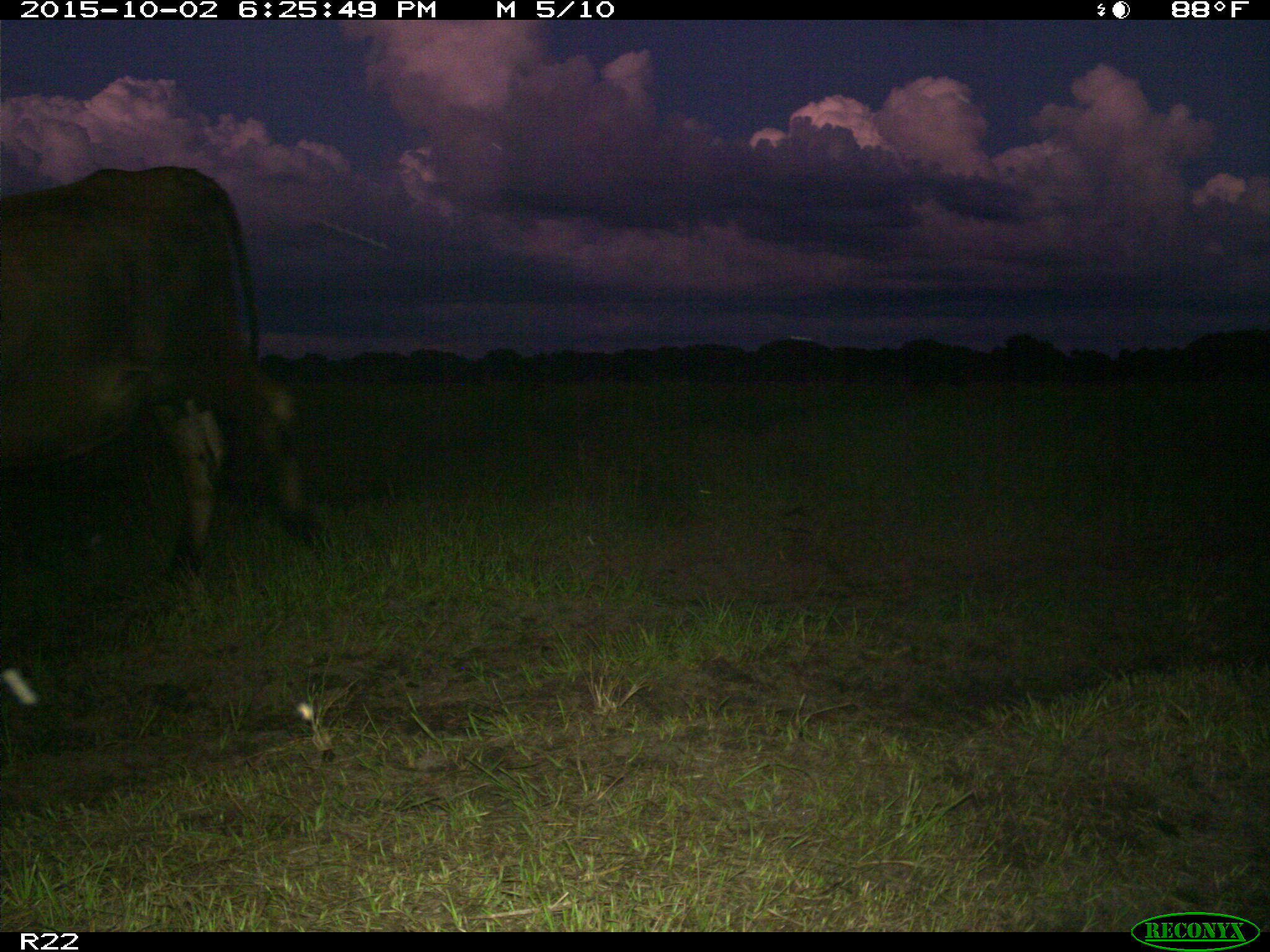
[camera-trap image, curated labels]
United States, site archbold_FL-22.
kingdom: Animalia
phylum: Chordata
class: Mammalia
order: Artiodactyla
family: Bovidae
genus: Bos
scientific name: Bos taurus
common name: domestic cow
Bos taurus (domestic cow).